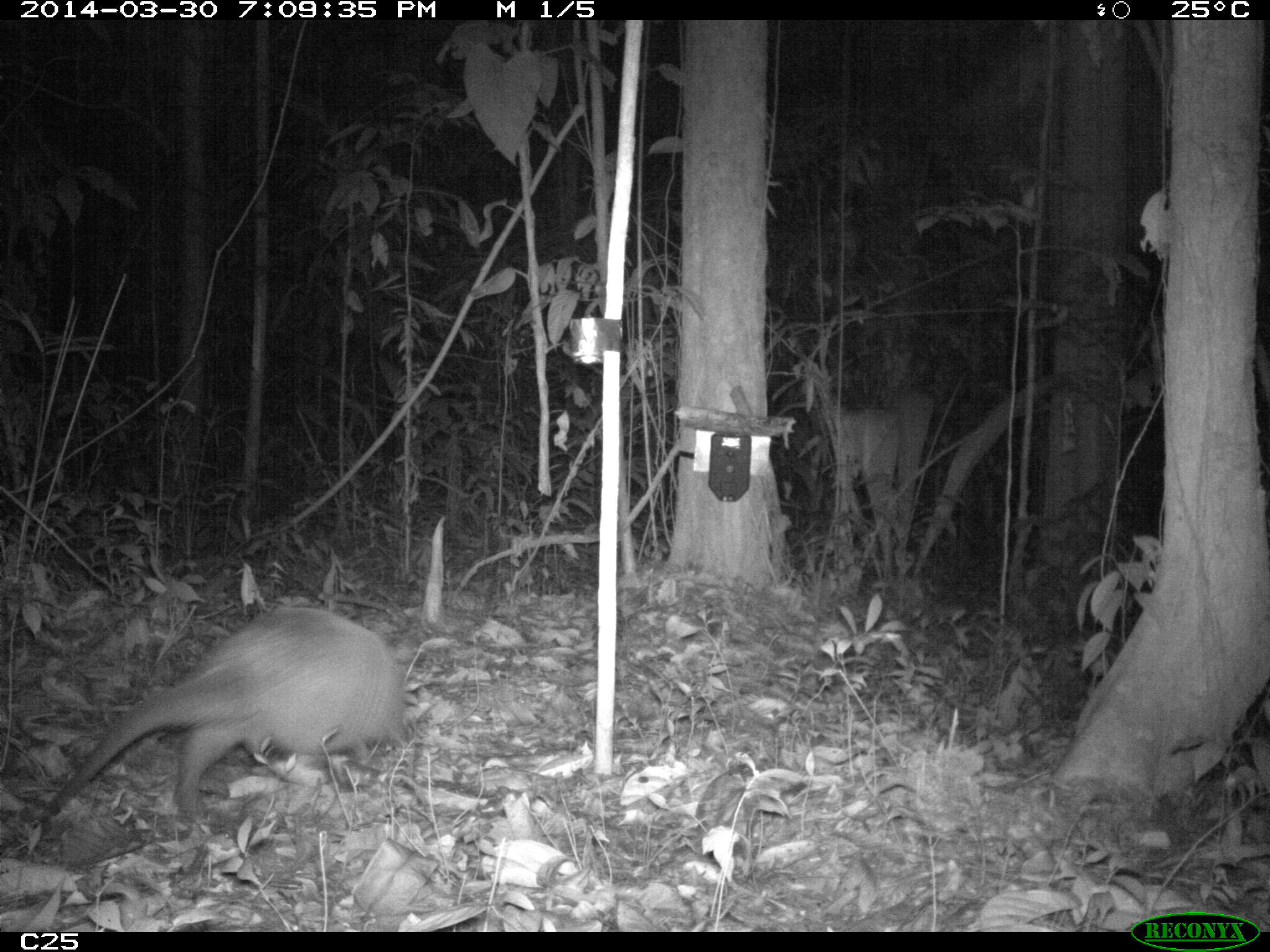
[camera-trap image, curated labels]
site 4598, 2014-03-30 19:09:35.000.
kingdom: Animalia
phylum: Chordata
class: Mammalia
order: Cingulata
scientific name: Cingulata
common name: armadillo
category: unknown armadillo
Unknown armadillo (armadillo) (Cingulata), count 1, age adult.